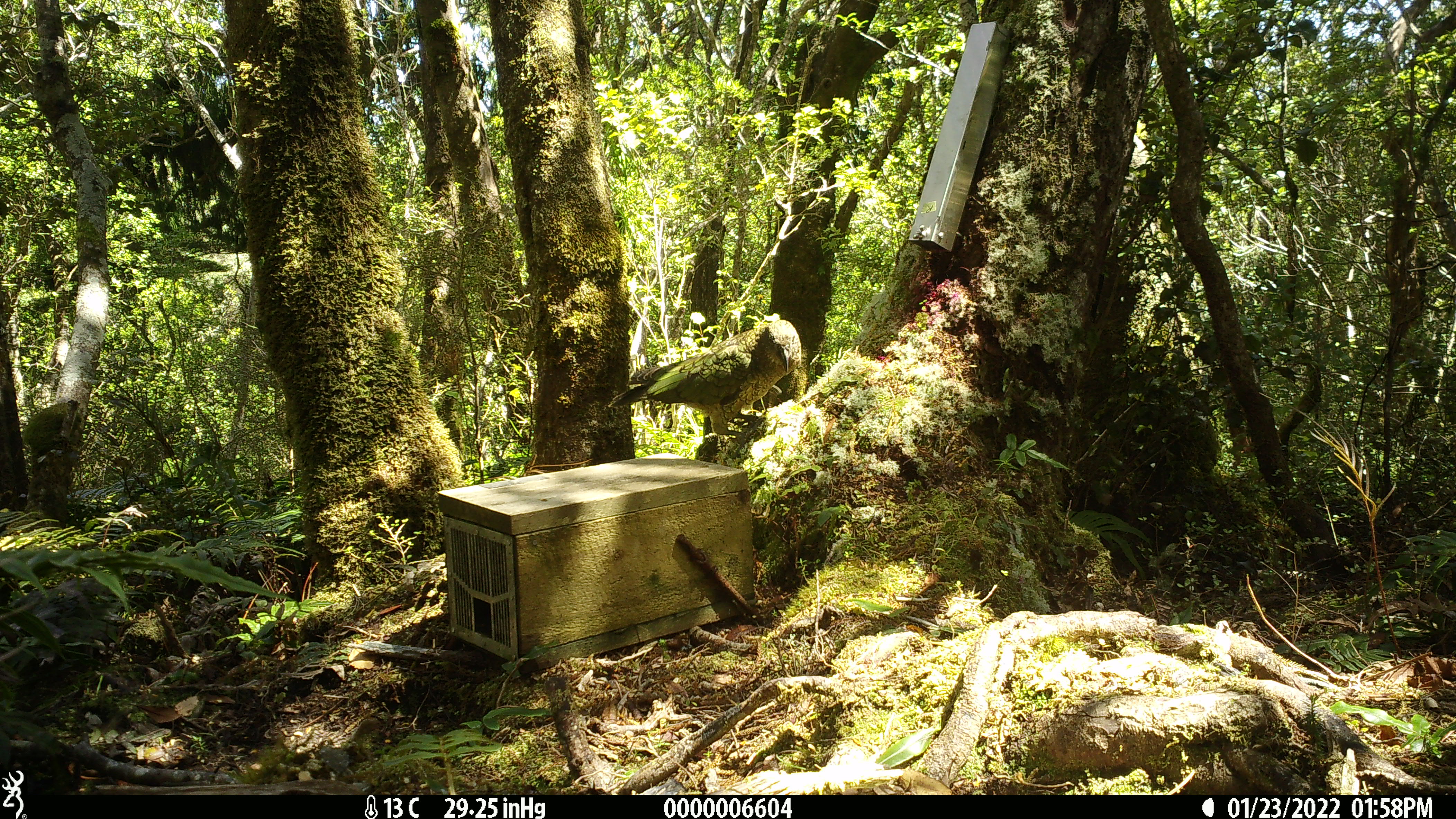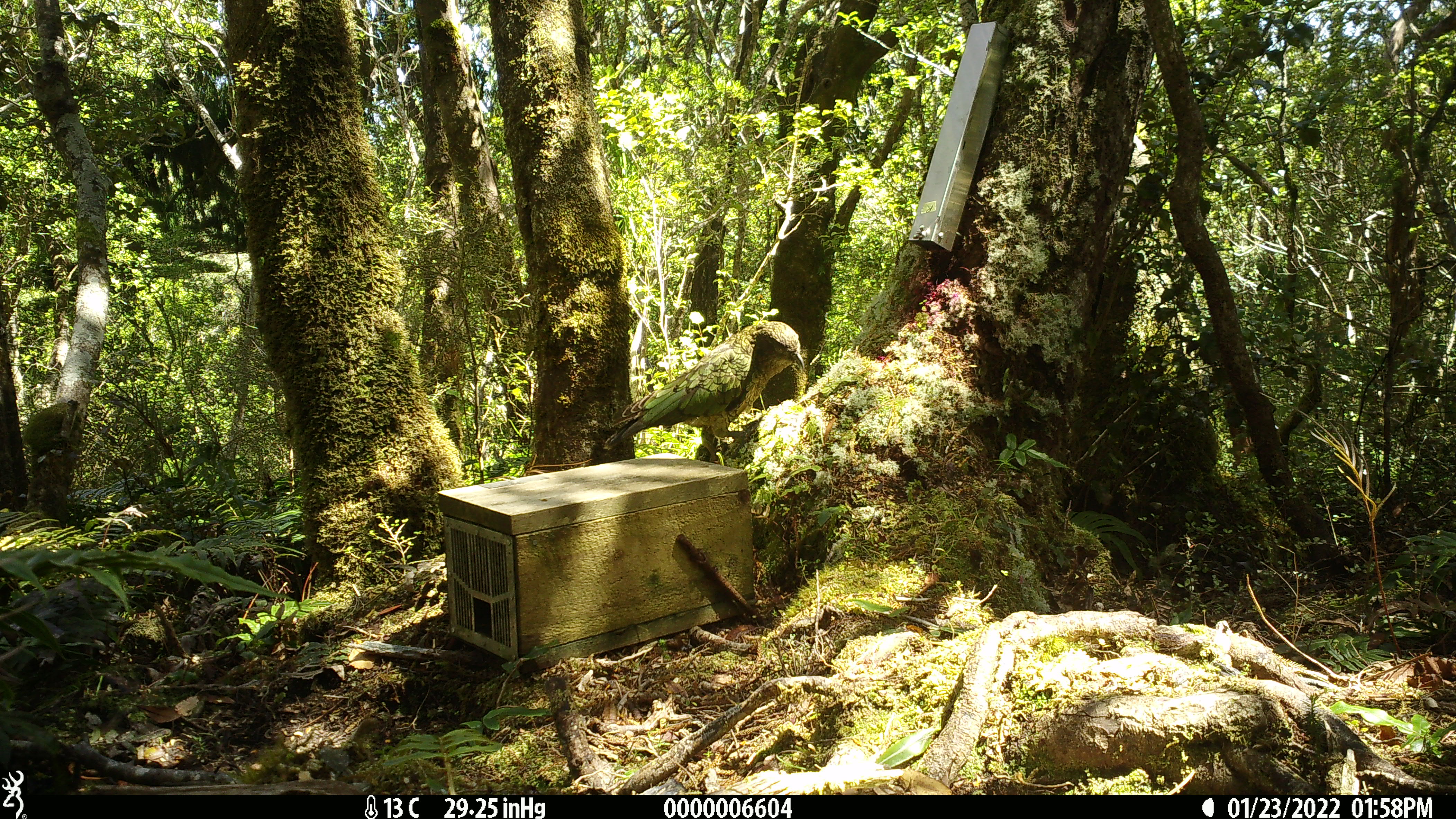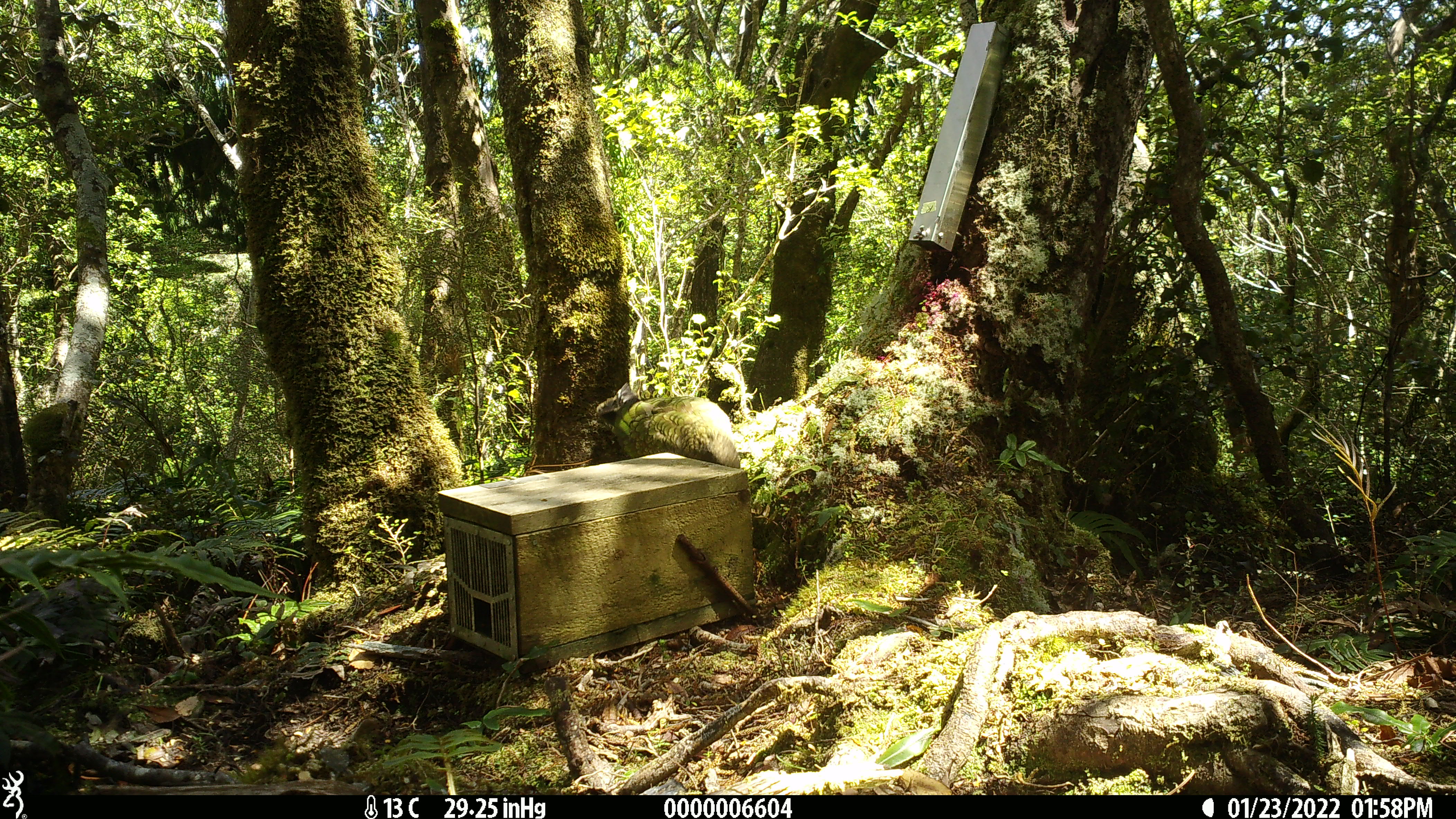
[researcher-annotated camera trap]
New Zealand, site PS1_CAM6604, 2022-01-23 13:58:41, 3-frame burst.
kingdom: Animalia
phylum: Chordata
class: Aves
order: Psittaciformes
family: Strigopidae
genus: Nestor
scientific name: Nestor notabilis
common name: kea